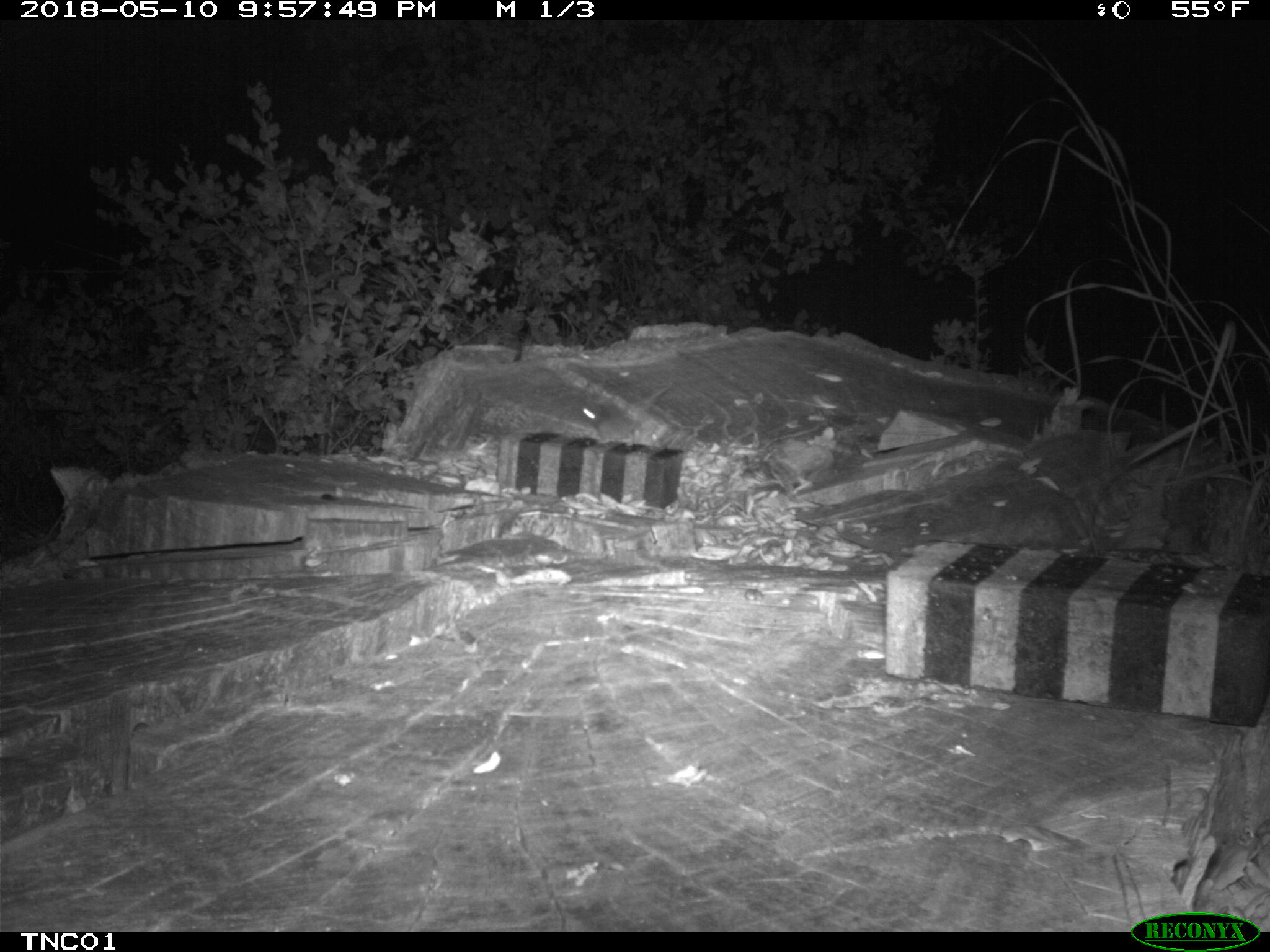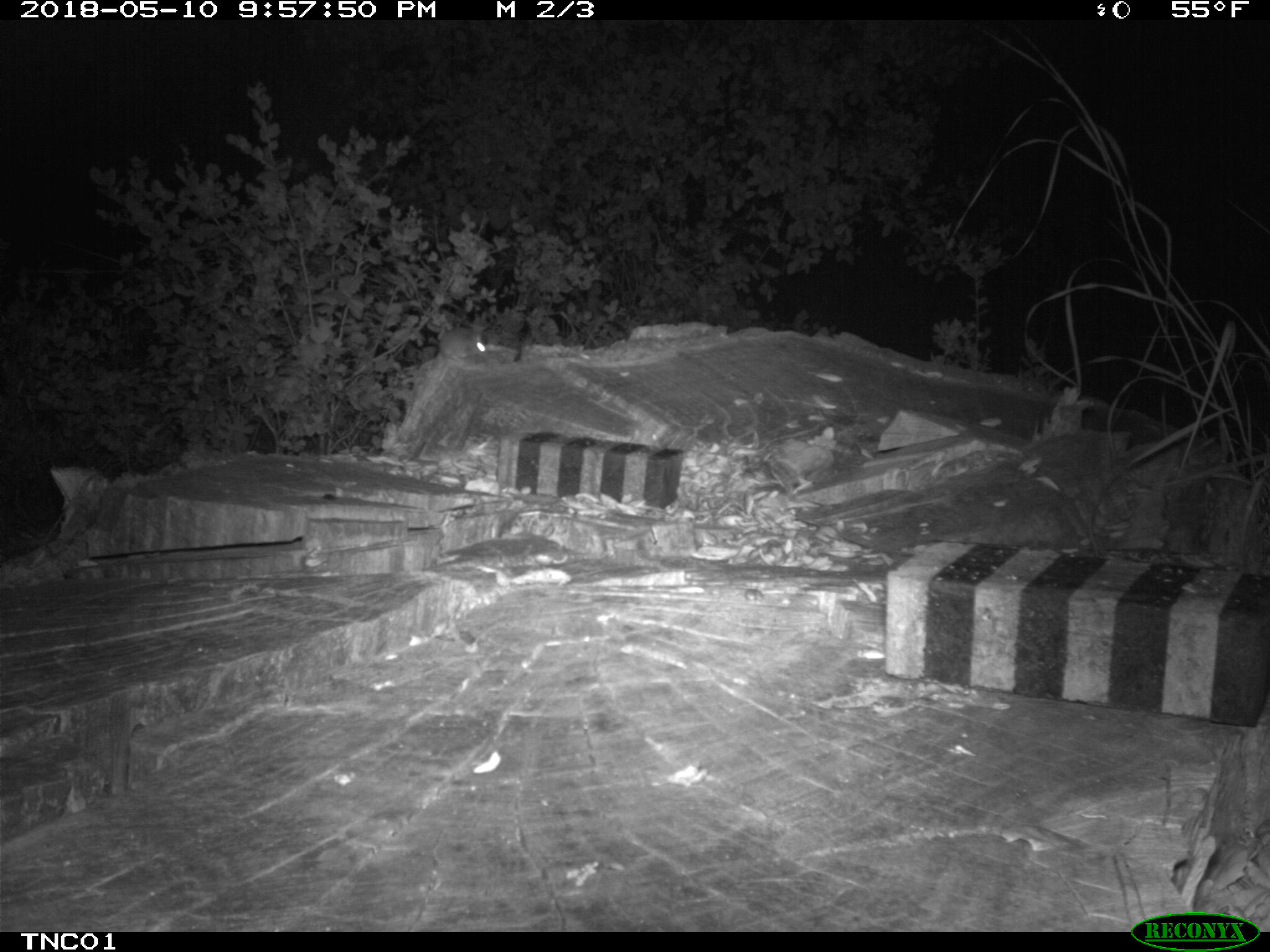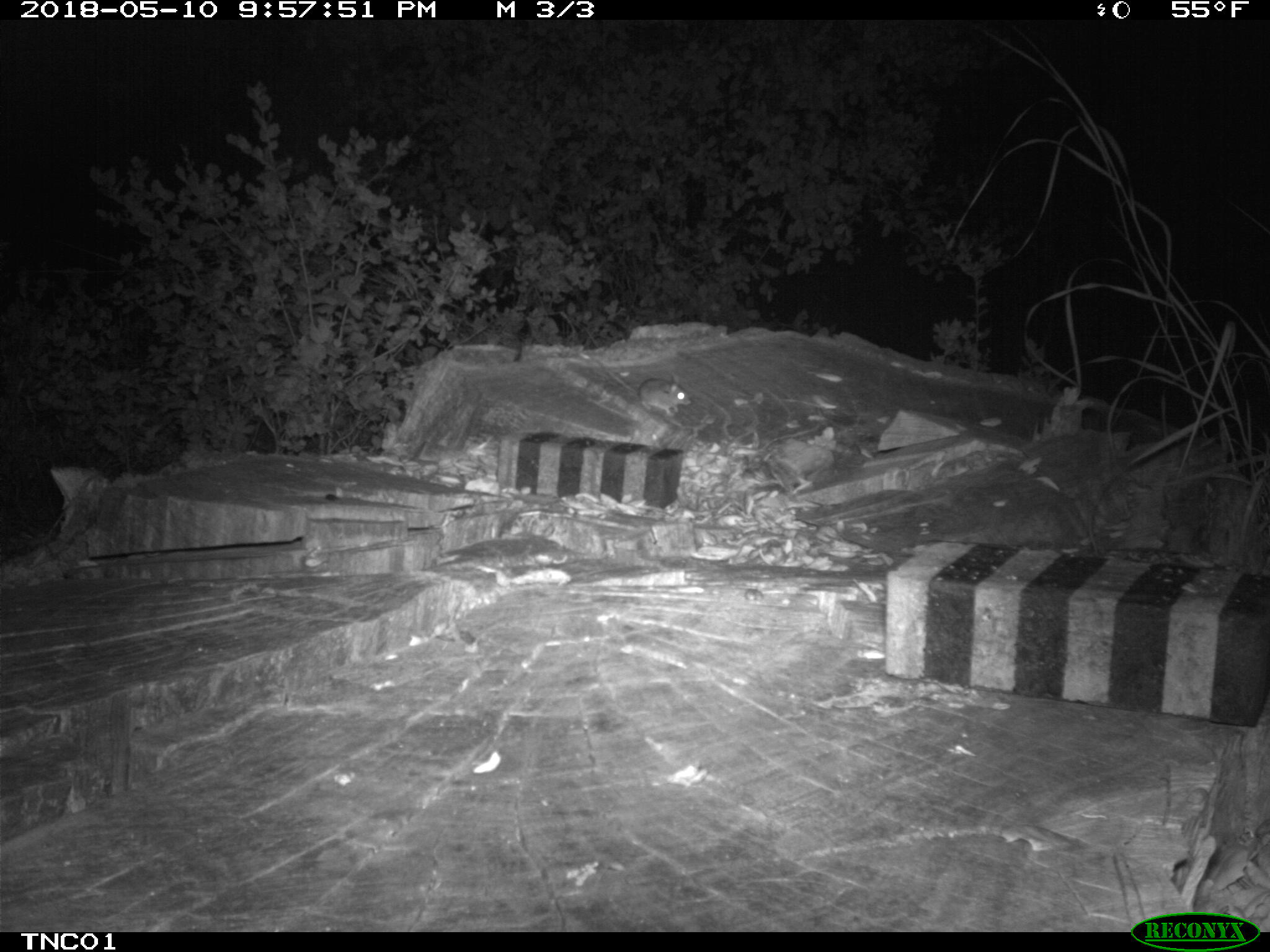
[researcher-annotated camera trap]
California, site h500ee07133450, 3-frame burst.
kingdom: Animalia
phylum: Chordata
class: Mammalia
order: Rodentia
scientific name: Rodentia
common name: rodent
Rodent (Rodentia).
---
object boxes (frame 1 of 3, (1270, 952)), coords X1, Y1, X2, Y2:
rodent: 579, 388, 668, 446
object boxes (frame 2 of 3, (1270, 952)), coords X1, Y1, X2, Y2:
rodent: 436, 327, 487, 360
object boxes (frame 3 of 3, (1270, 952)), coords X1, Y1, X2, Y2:
rodent: 596, 356, 691, 413